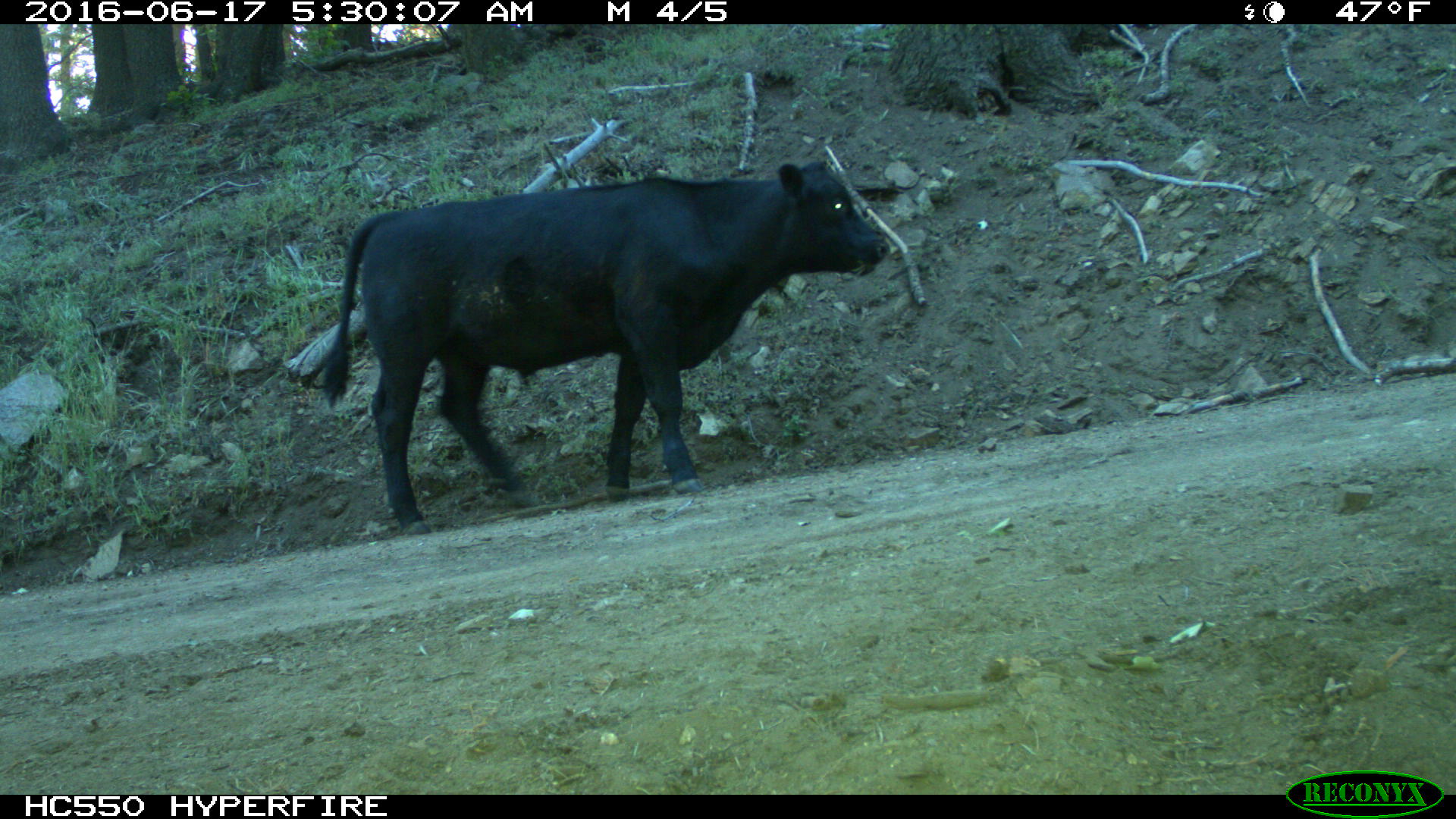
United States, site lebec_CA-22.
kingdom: Animalia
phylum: Chordata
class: Mammalia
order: Artiodactyla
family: Bovidae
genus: Bos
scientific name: Bos taurus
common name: domestic cow